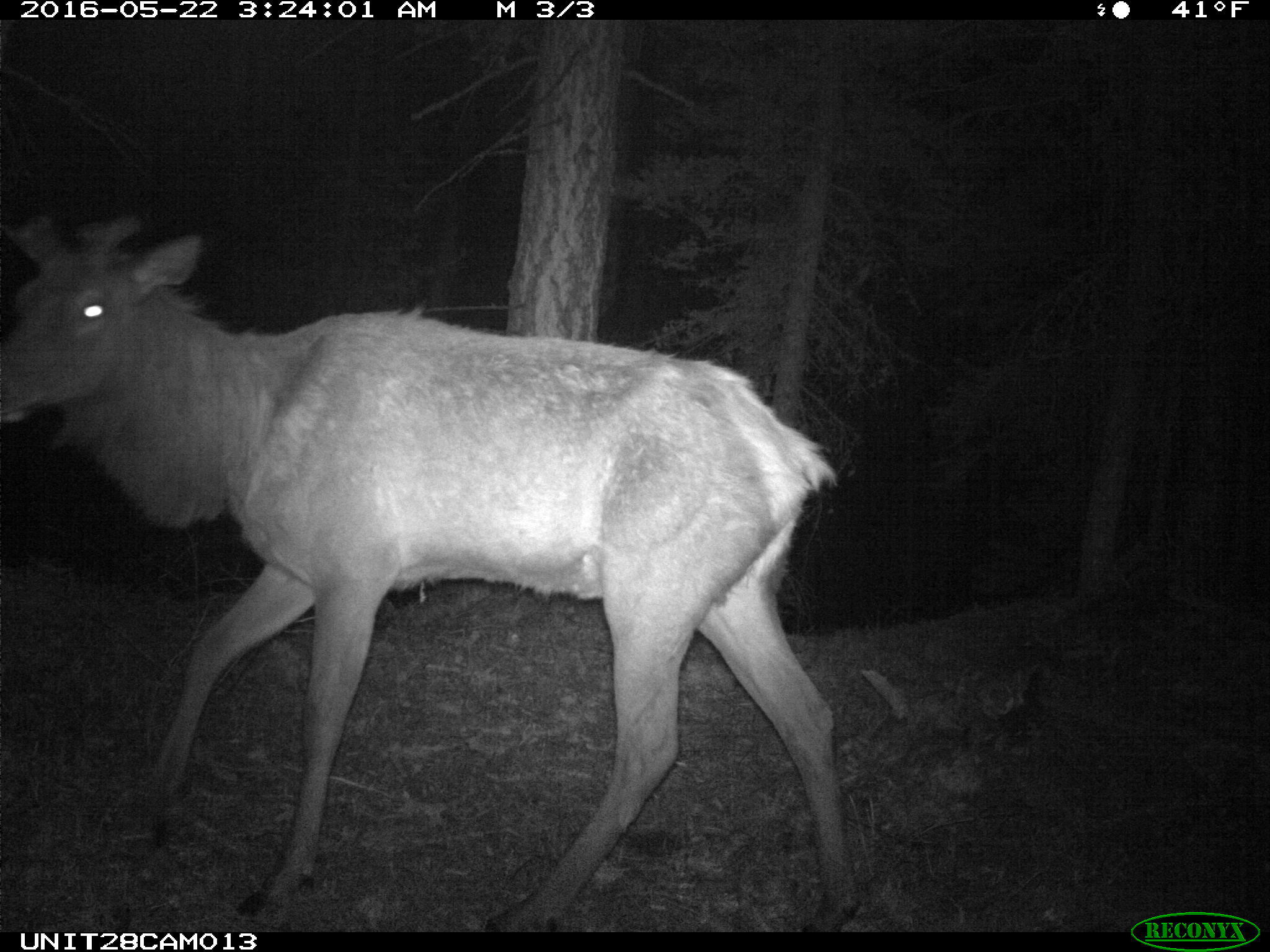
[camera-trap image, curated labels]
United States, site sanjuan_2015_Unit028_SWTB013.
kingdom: Animalia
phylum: Chordata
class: Mammalia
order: Artiodactyla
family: Cervidae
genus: Cervus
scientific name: Cervus elaphus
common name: red deer